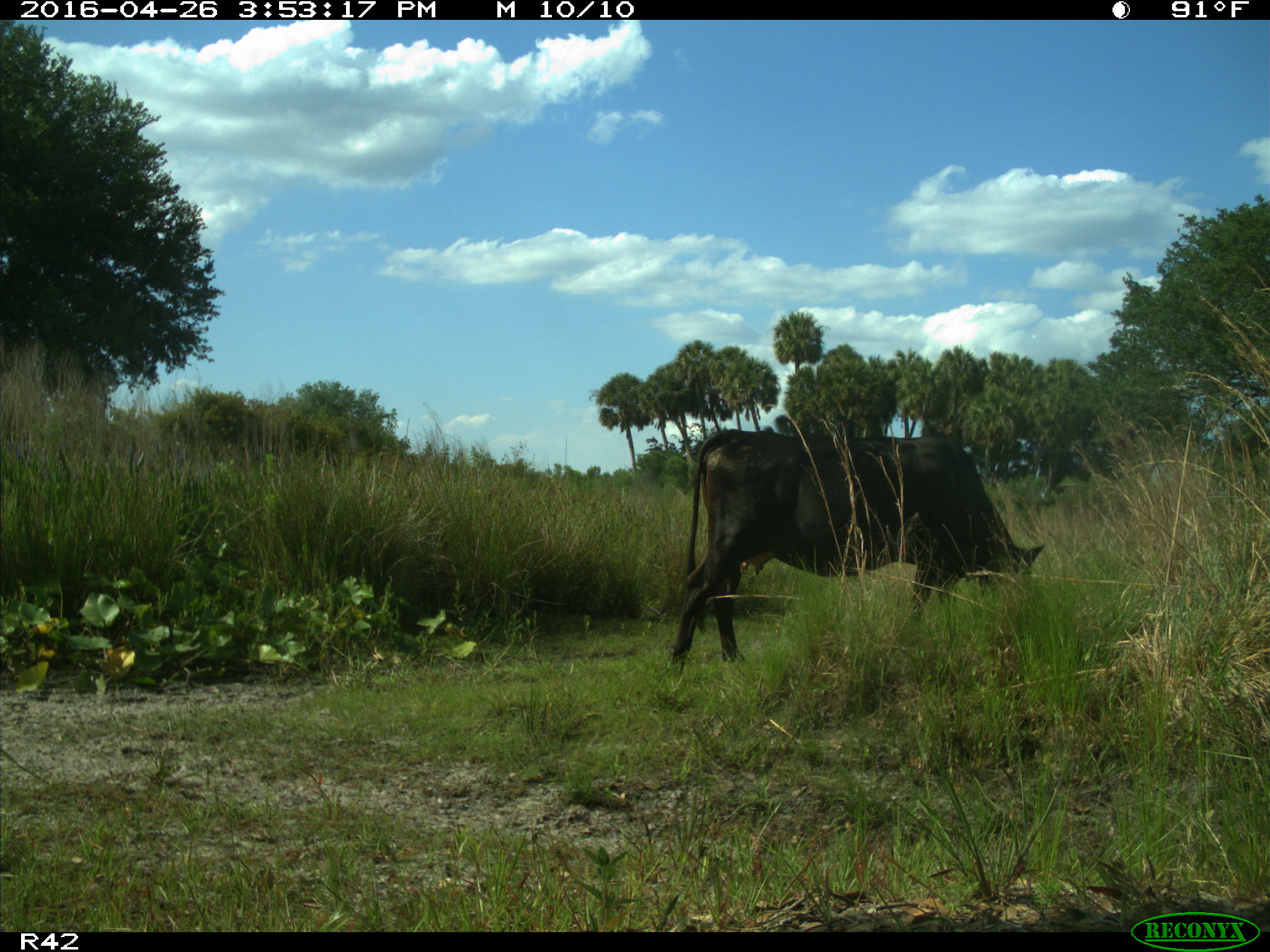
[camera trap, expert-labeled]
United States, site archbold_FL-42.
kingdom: Animalia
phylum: Chordata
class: Mammalia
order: Artiodactyla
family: Bovidae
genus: Bos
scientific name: Bos taurus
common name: domestic cow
Bos taurus (domestic cow).